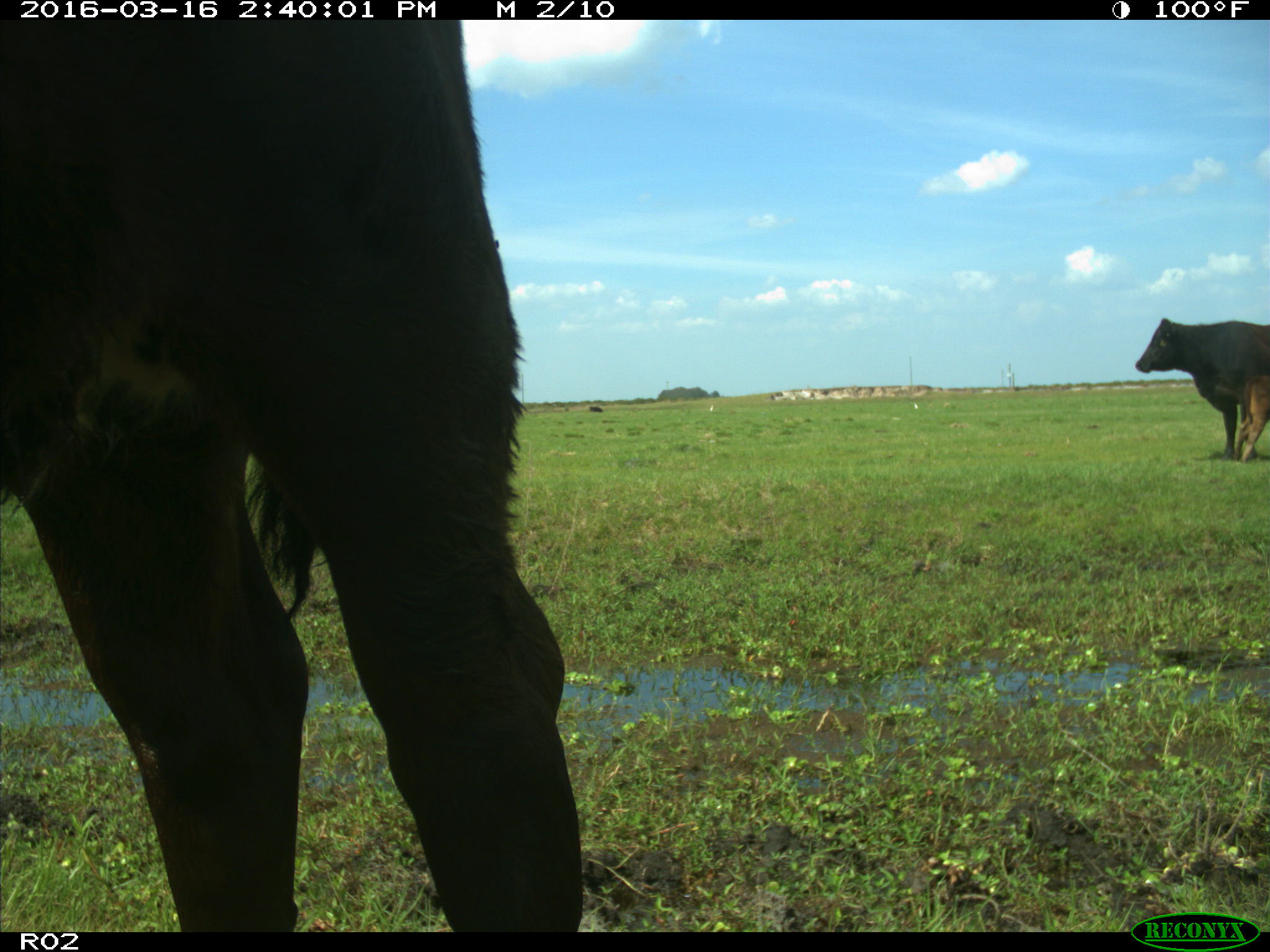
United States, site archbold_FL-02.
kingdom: Animalia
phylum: Chordata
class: Mammalia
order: Artiodactyla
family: Bovidae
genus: Bos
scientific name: Bos taurus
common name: domestic cow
Bos taurus (domestic cow).